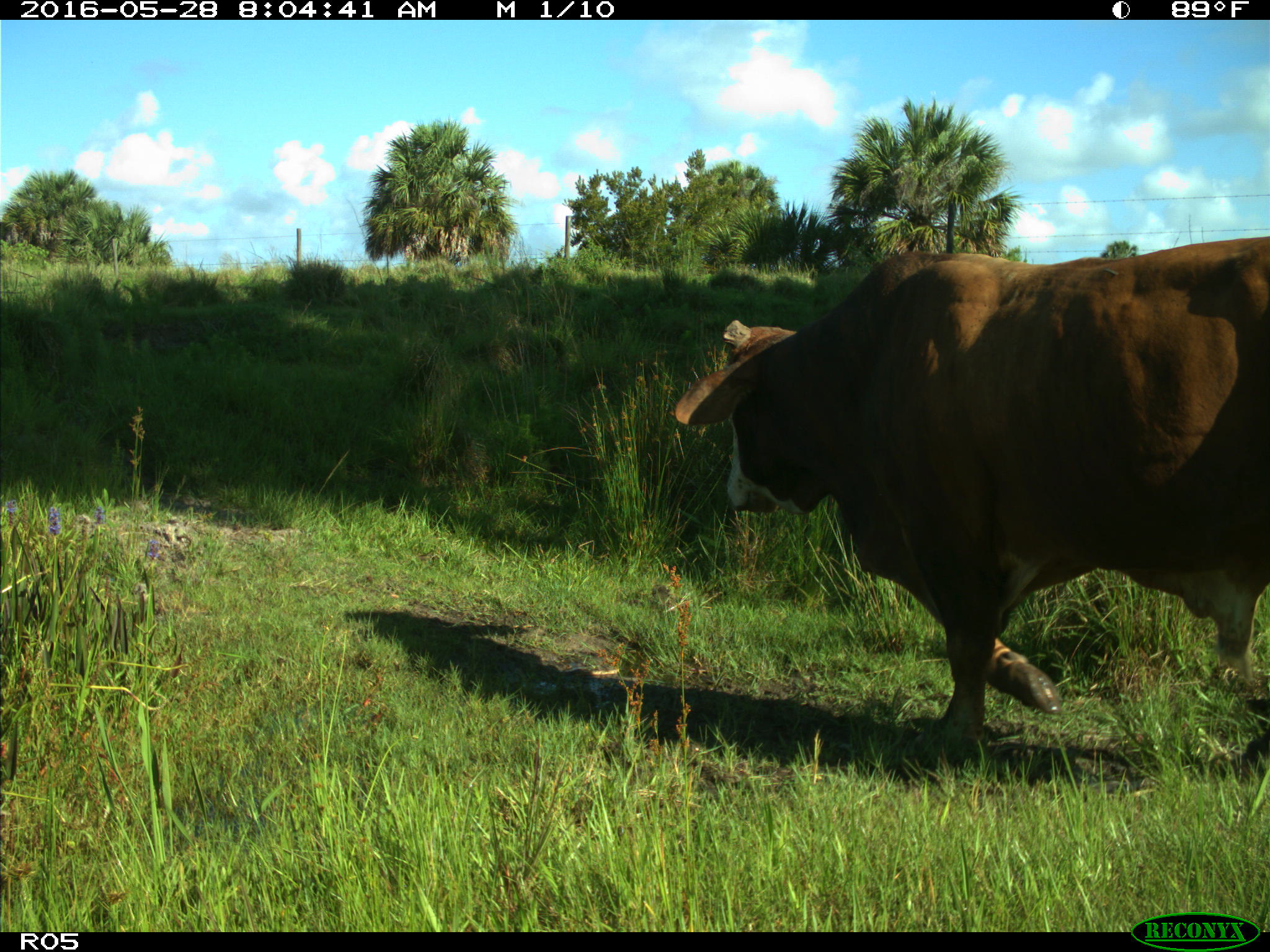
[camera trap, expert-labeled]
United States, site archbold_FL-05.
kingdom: Animalia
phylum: Chordata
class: Mammalia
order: Artiodactyla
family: Bovidae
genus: Bos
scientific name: Bos taurus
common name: domestic cow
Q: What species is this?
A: Bos taurus (domestic cow).